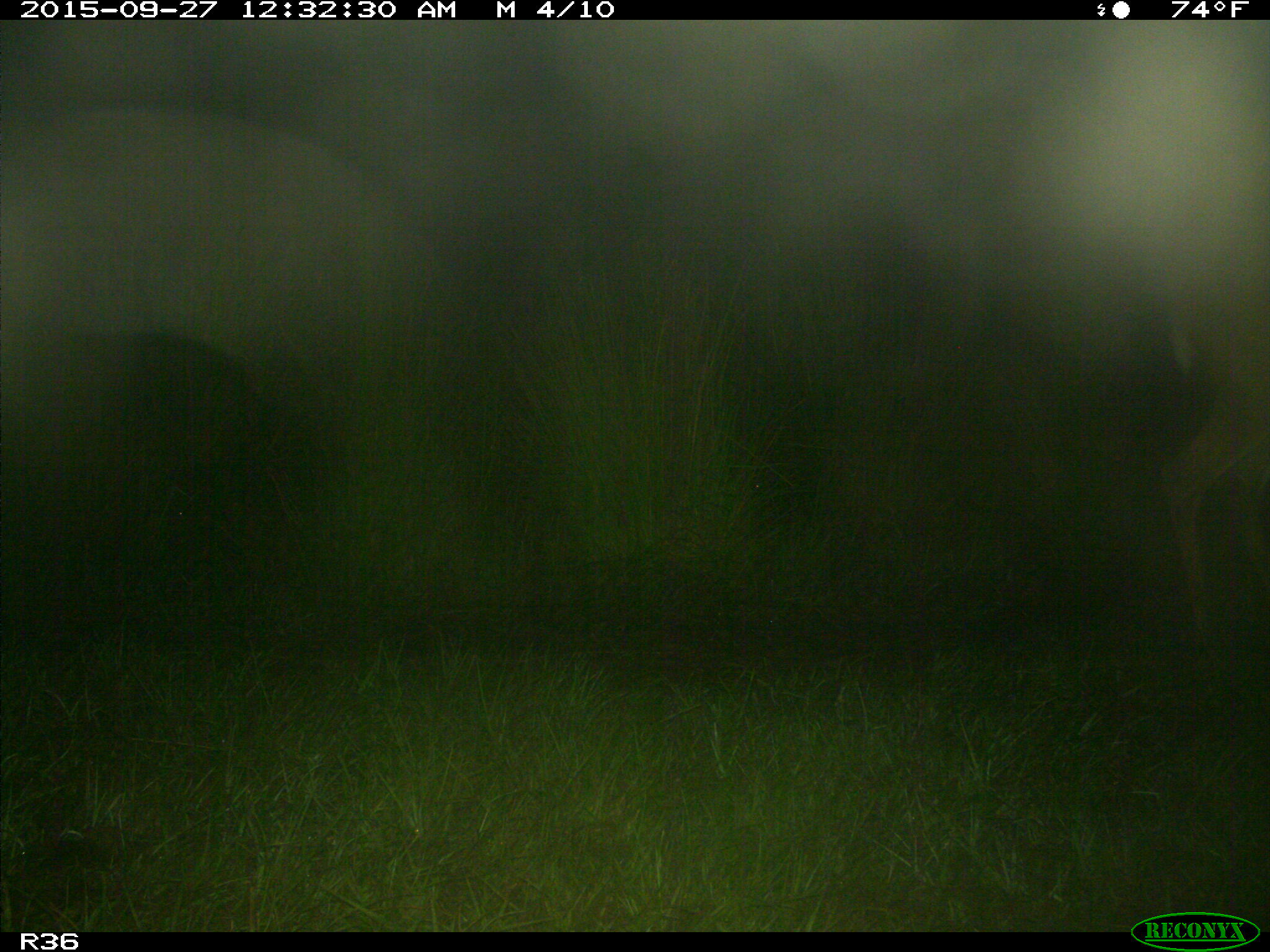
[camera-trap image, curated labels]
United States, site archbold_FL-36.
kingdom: Animalia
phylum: Chordata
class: Mammalia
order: Artiodactyla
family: Cervidae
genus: Odocoileus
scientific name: Odocoileus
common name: deer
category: unidentified deer